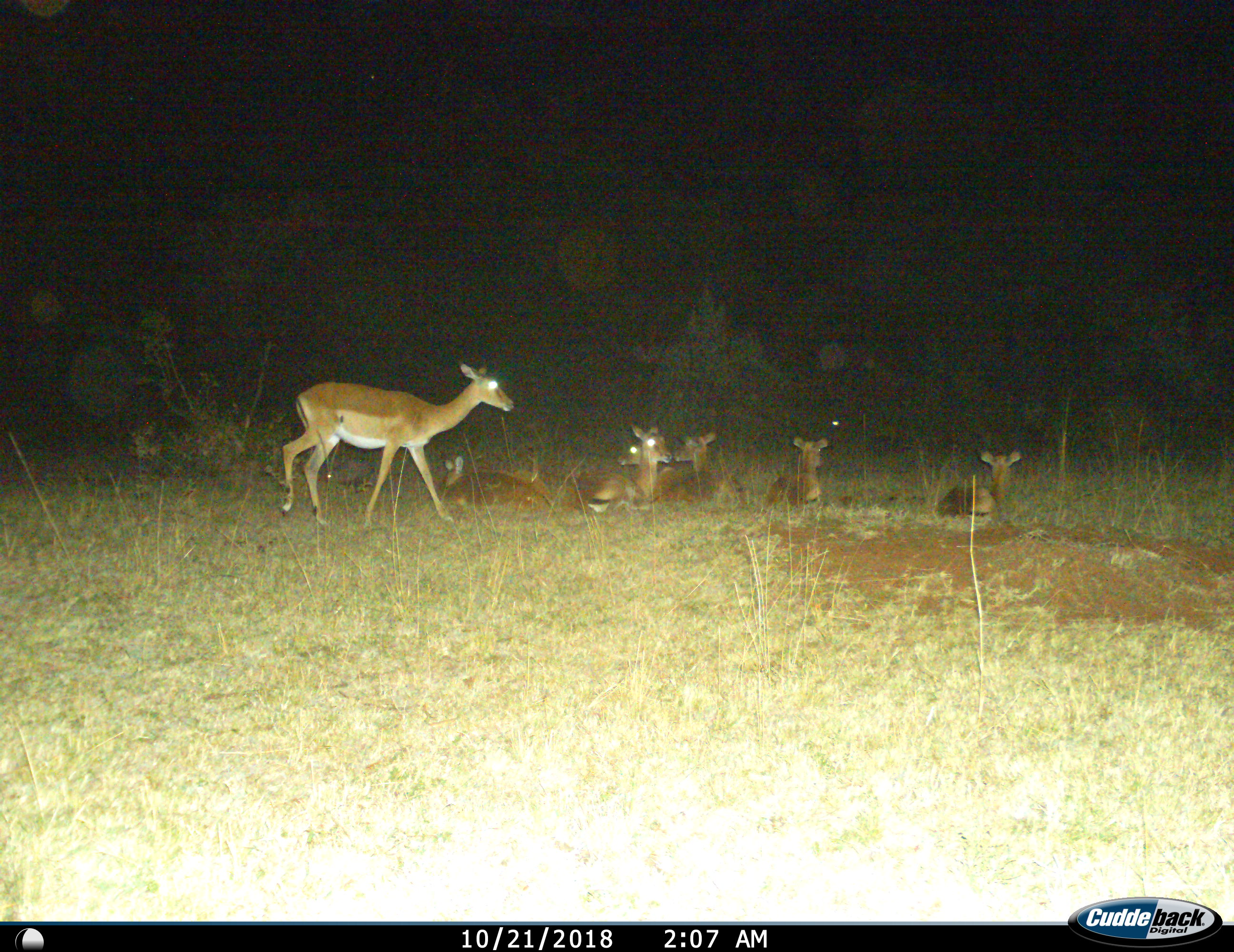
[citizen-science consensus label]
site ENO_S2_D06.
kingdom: Animalia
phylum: Chordata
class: Mammalia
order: Artiodactyla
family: Bovidae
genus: Aepyceros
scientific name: Aepyceros melampus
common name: impala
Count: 7.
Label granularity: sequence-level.